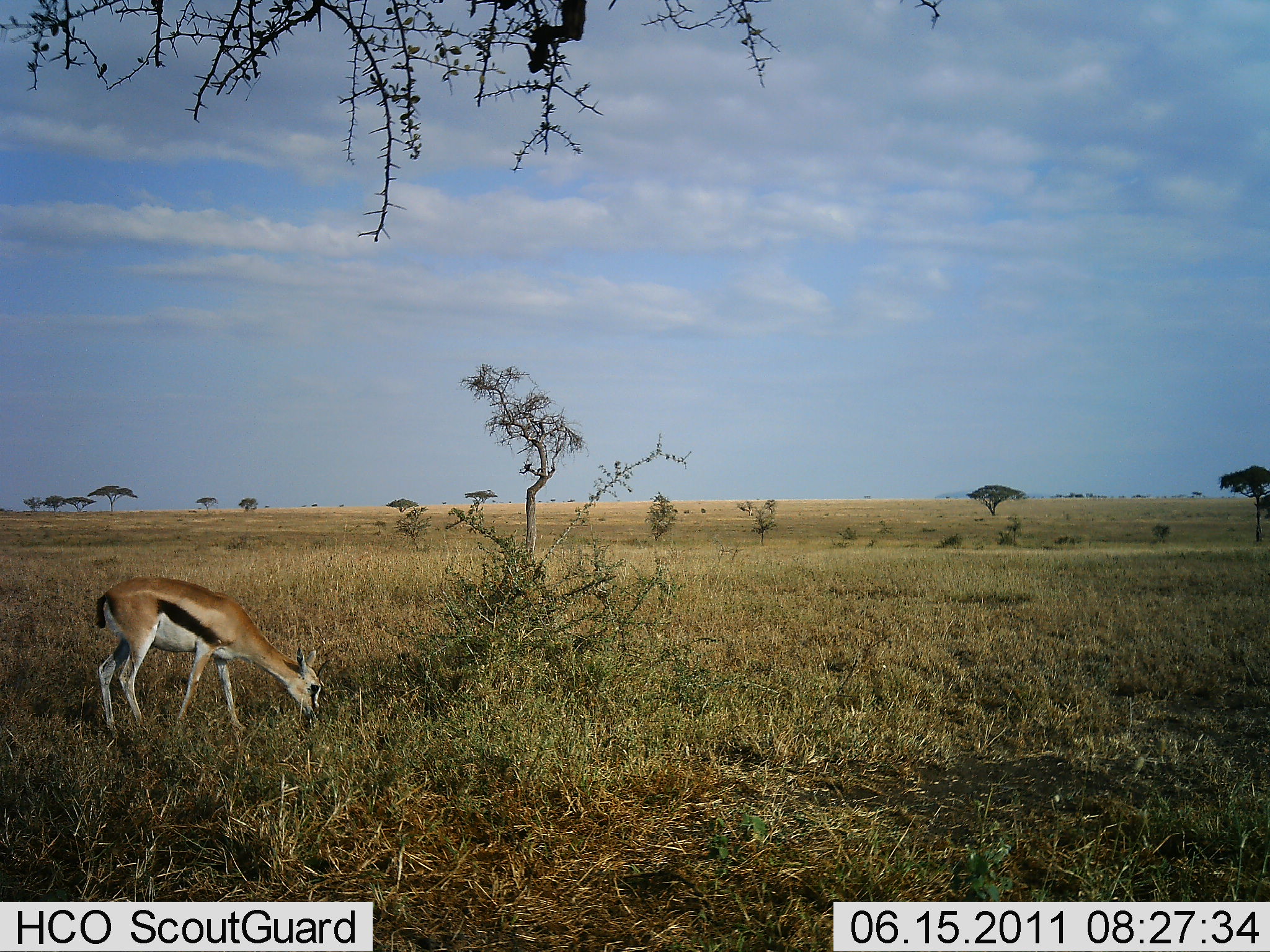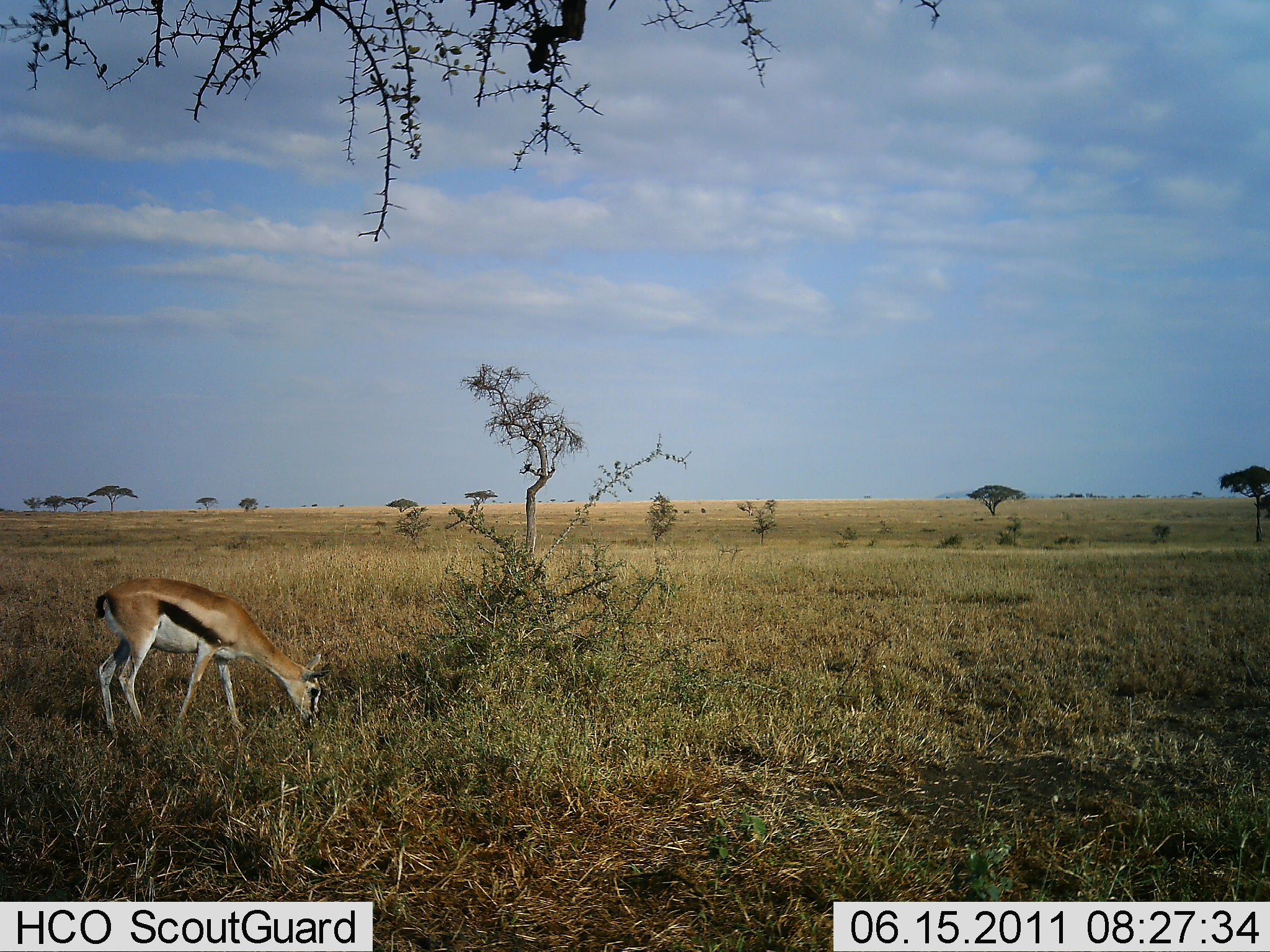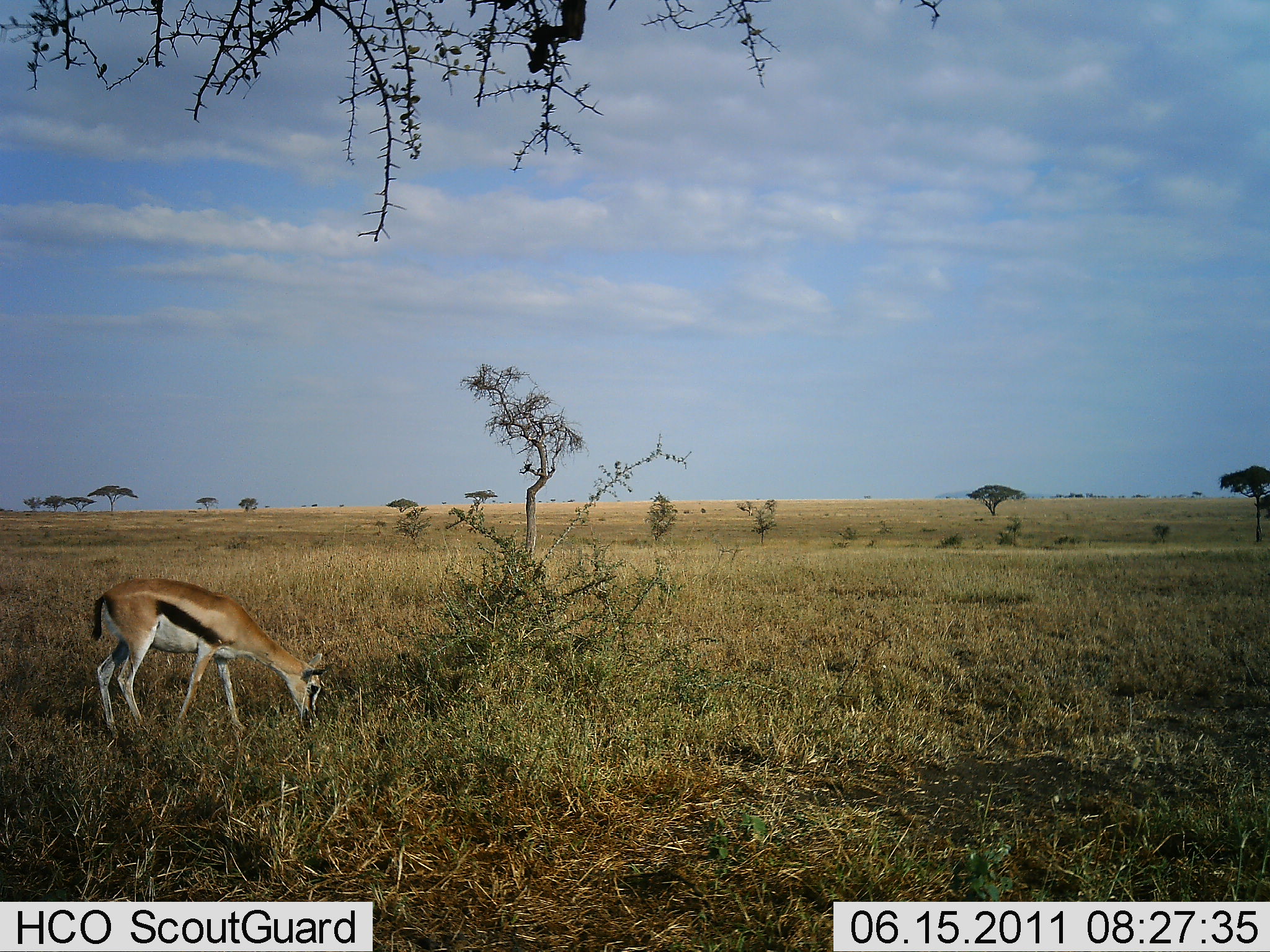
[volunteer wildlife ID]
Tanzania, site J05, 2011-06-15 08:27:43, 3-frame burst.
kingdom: Animalia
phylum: Chordata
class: Mammalia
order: Artiodactyla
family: Bovidae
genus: Eudorcas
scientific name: Eudorcas thomsonii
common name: thomson's gazelle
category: gazellethomsons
Gazellethomsons (thomson's gazelle) (Eudorcas thomsonii), count 1. Behavior (volunteer vote fractions): standing 17%, resting 0%, moving 0%, interacting 0%. Young present (vote fraction): 8%. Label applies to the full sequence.